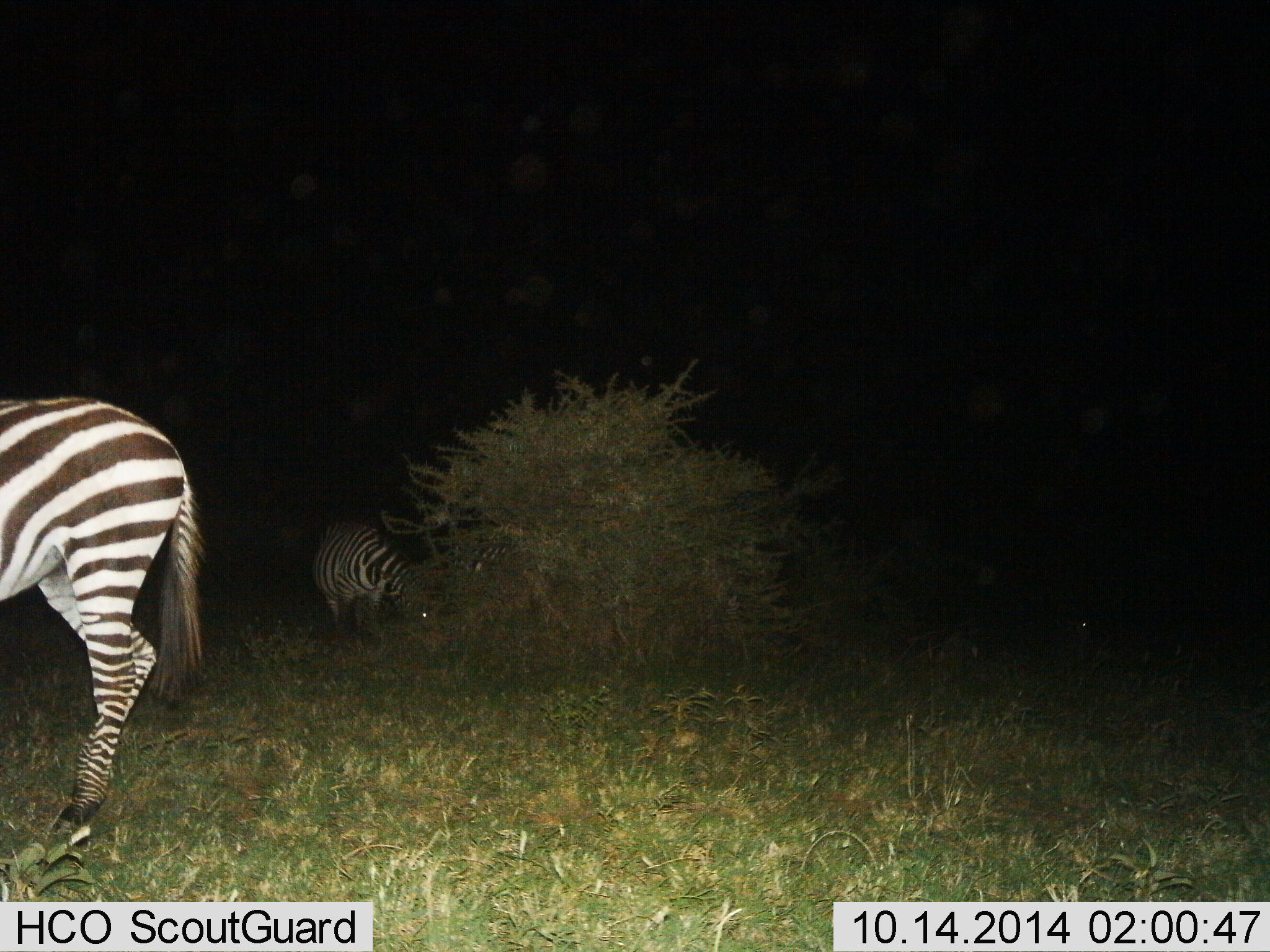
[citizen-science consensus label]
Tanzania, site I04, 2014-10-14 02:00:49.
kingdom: Animalia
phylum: Chordata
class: Mammalia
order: Perissodactyla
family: Equidae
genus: Equus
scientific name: Equus quagga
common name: plains zebra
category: zebra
Zebra (plains zebra) (Equus quagga), count 2. Behavior (volunteer vote fractions): standing 60%, resting 0%, moving 10%, interacting 0%. Young present (vote fraction): 0%. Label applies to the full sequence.